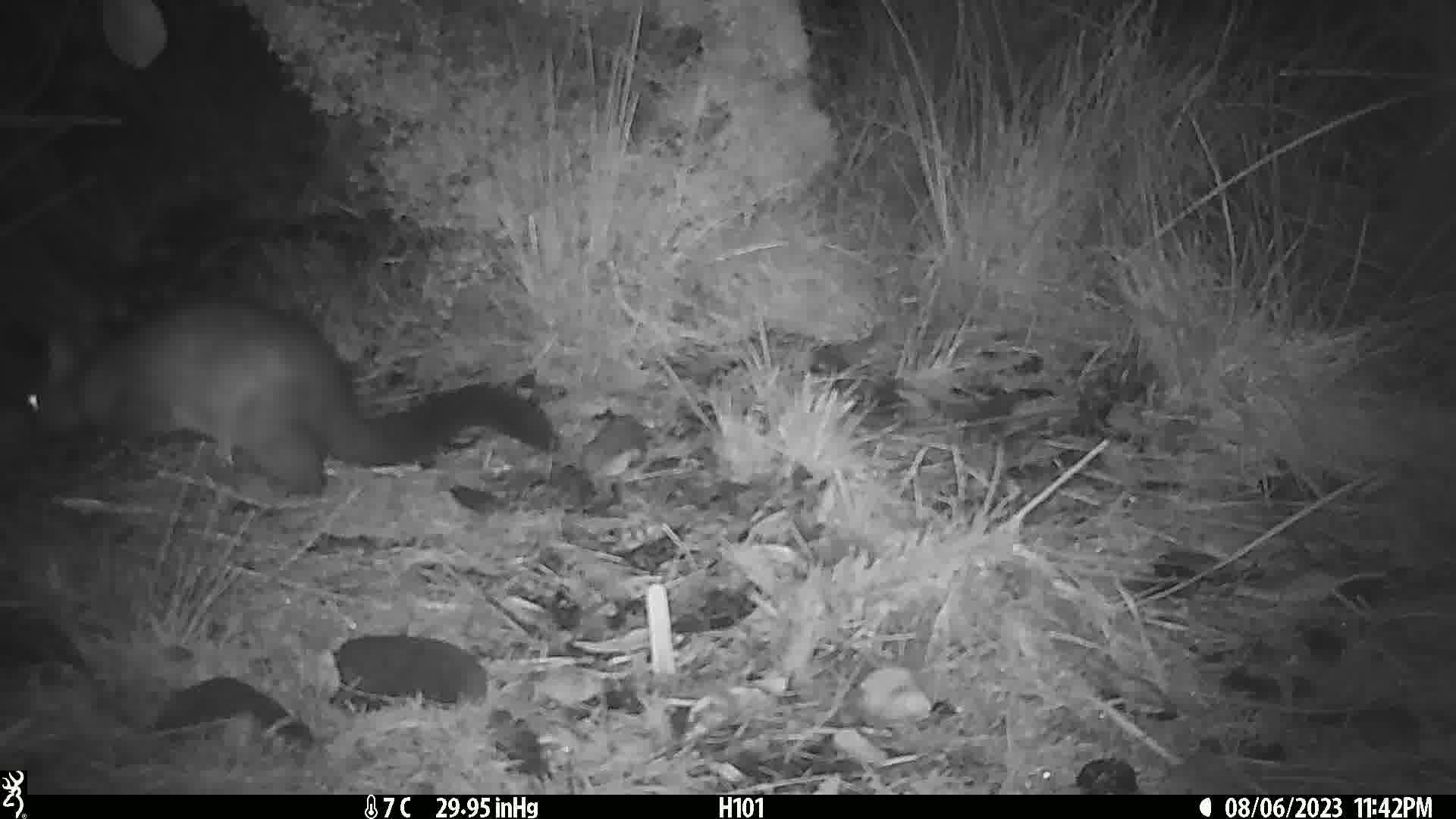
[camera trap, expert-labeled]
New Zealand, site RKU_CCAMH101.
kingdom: Animalia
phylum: Chordata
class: Mammalia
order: Diprotodontia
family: Phalangeridae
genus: Trichosurus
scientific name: Trichosurus vulpecula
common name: common brushtail possum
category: possum